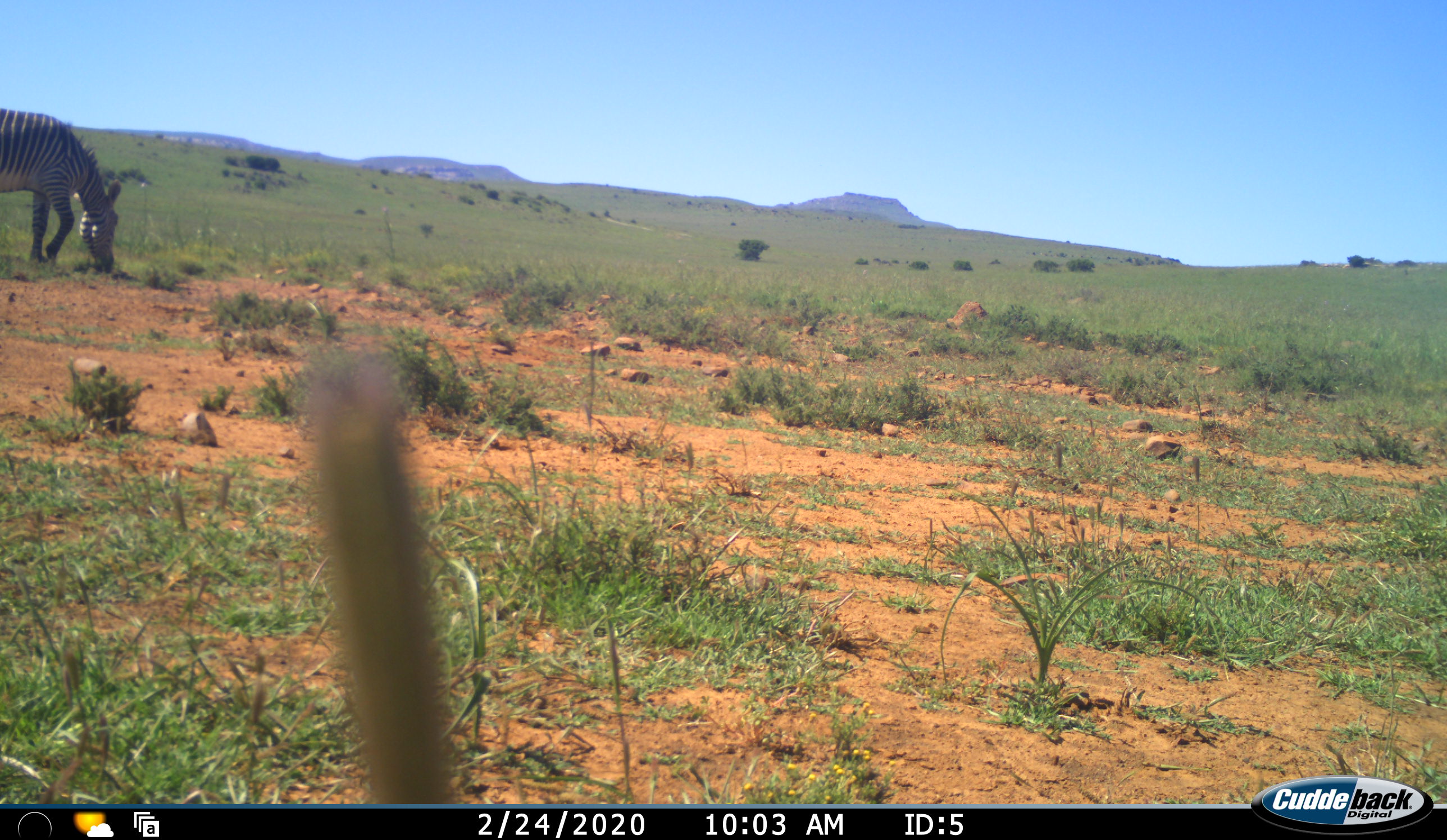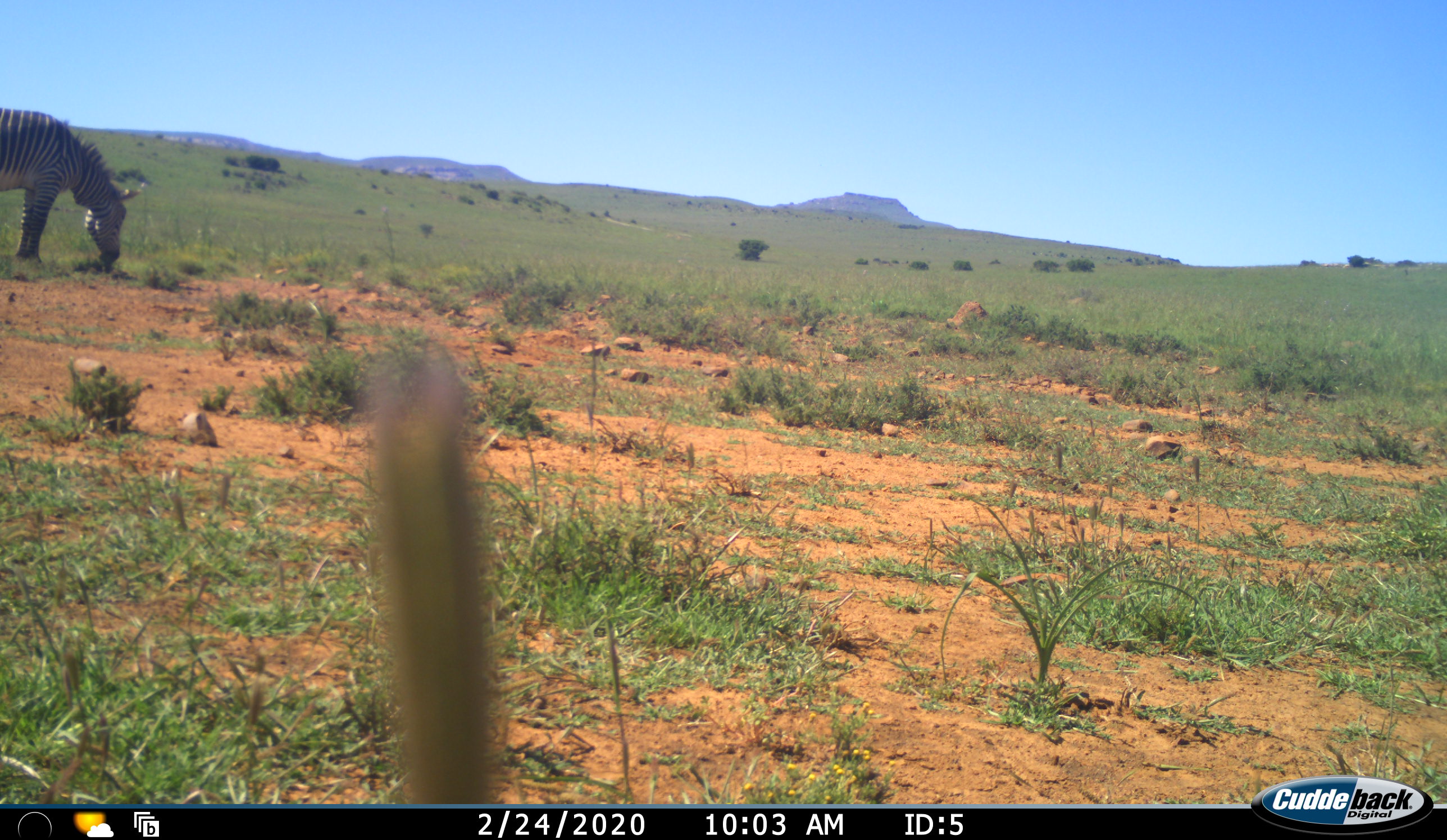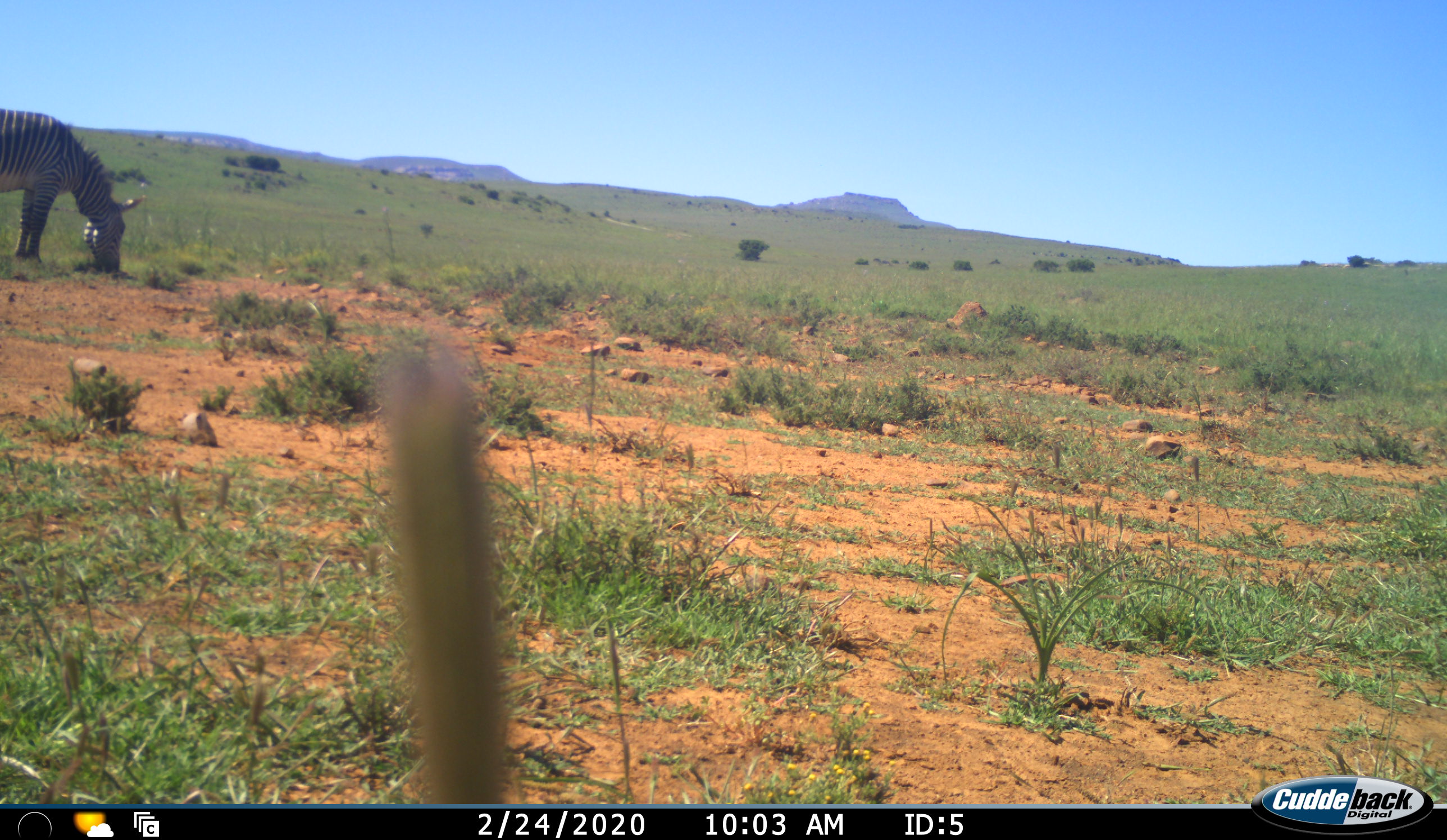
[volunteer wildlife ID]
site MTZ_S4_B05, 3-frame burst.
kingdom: Animalia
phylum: Chordata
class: Mammalia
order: Perissodactyla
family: Equidae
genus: Equus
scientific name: Equus zebra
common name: mountain zebra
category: zebramountain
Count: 1.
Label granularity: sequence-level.